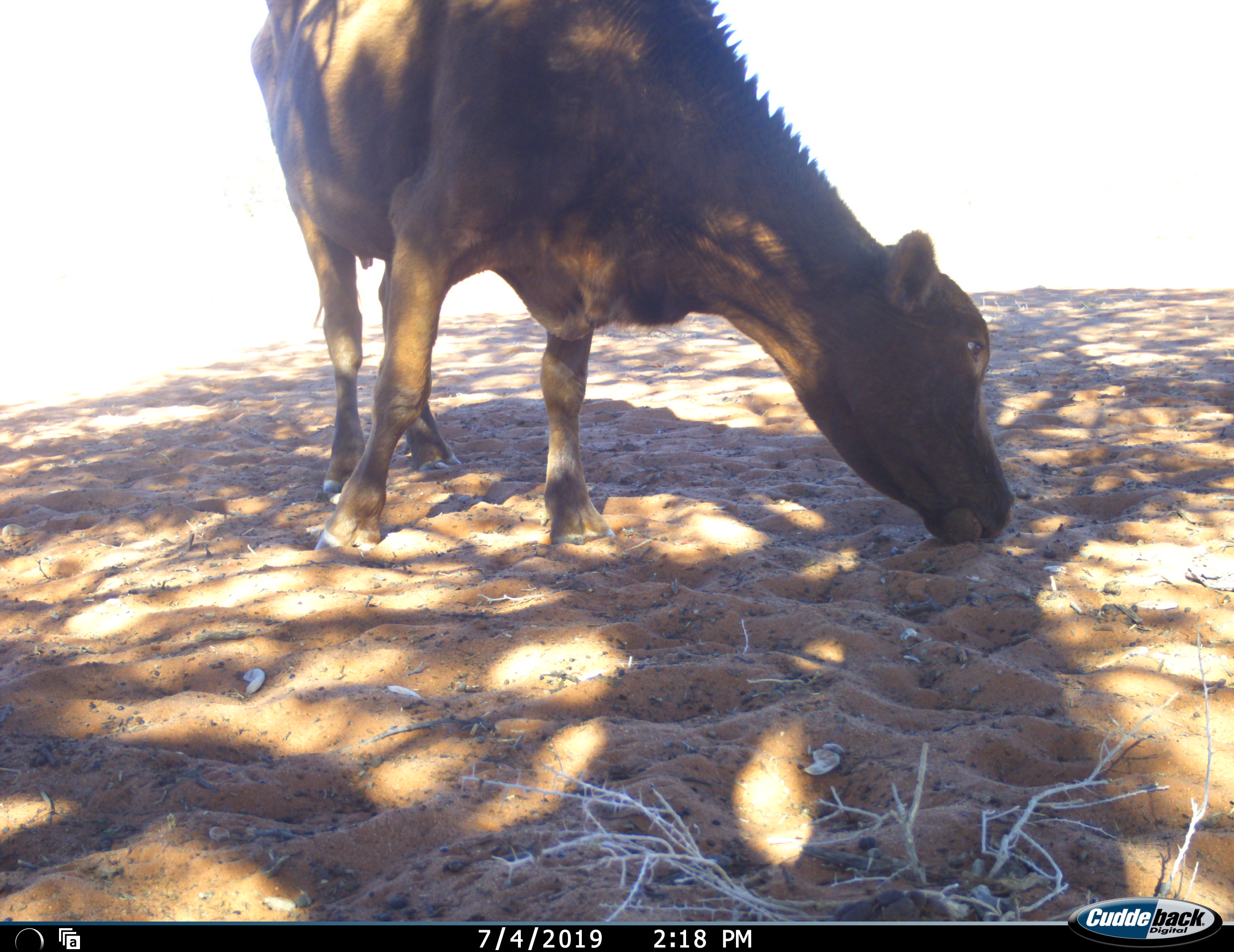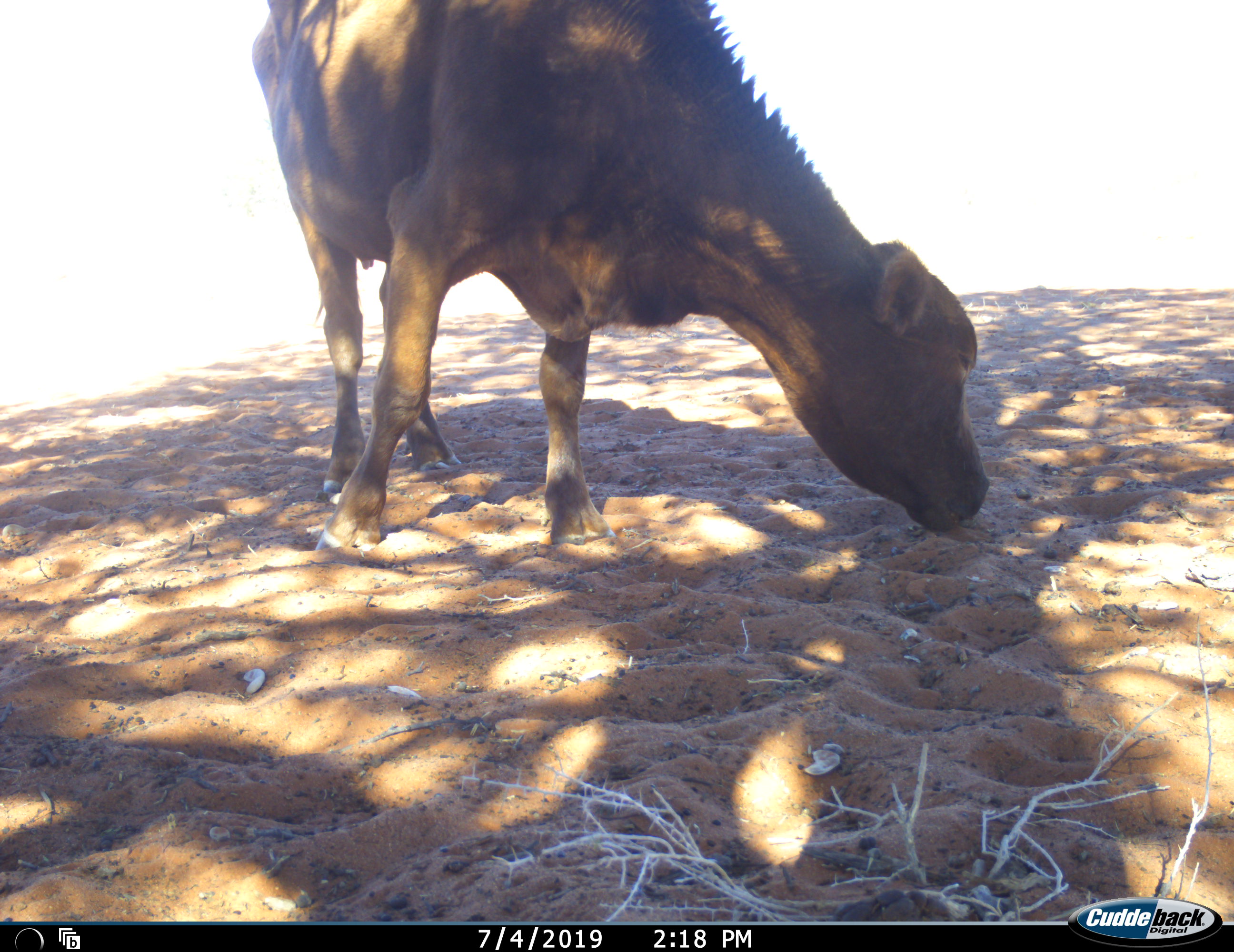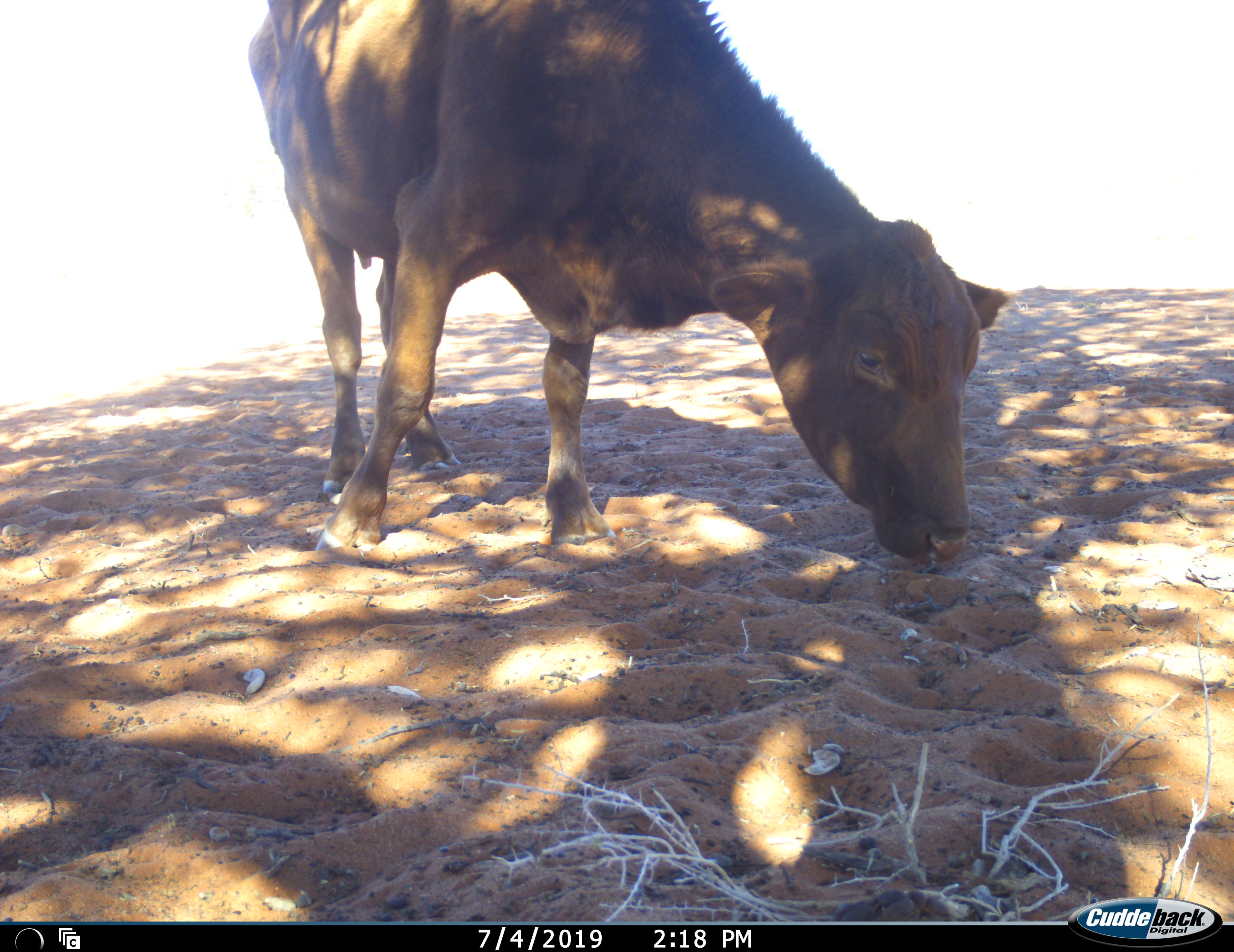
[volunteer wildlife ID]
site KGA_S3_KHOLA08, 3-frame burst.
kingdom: Animalia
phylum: Chordata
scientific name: Vertebrata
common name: domestic animal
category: domesticanimal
Domesticanimal (domestic animal) (Vertebrata), count 1. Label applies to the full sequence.